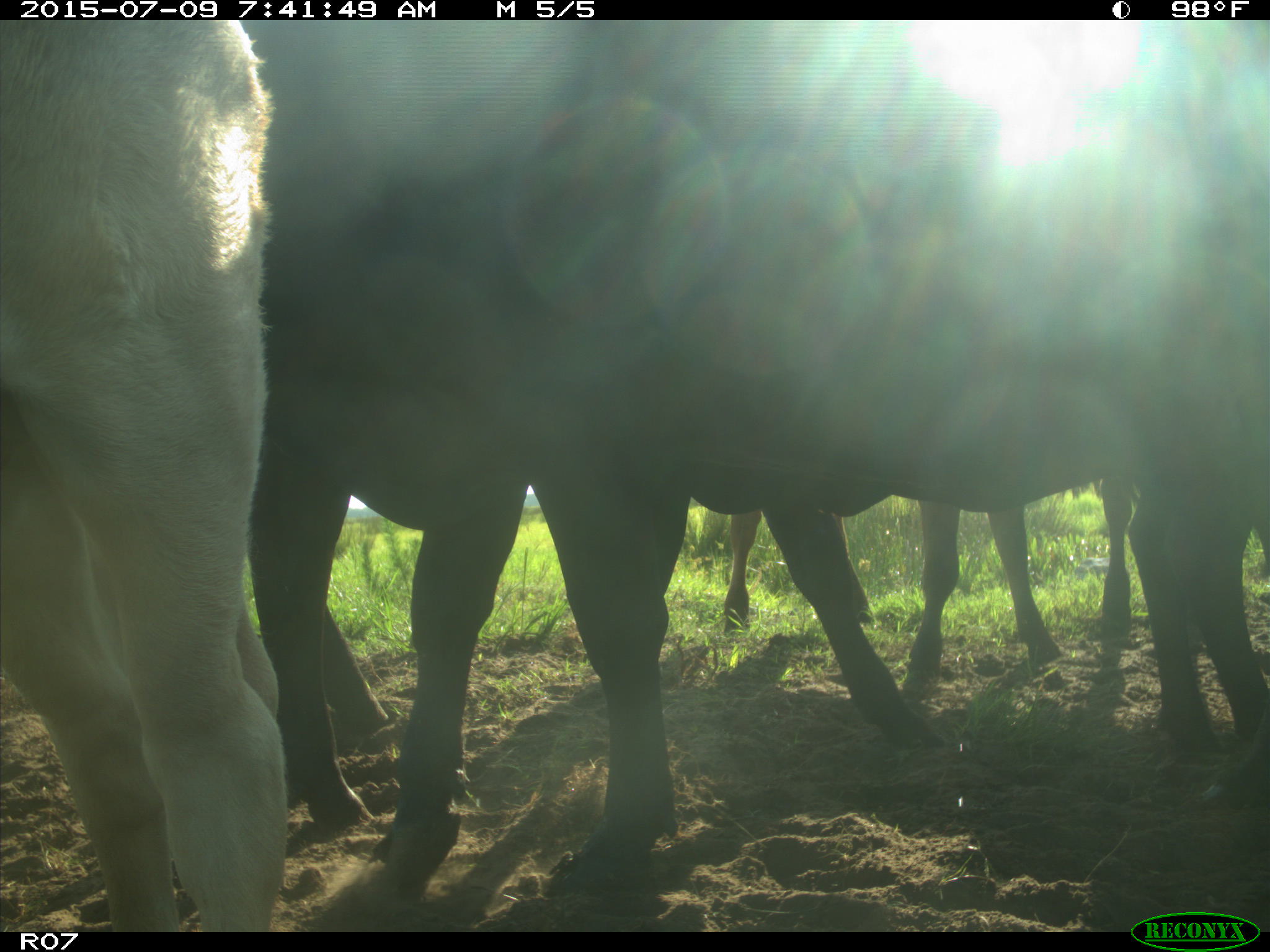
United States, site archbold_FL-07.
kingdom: Animalia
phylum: Chordata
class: Mammalia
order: Artiodactyla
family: Bovidae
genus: Bos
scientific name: Bos taurus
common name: domestic cow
Bos taurus (domestic cow).